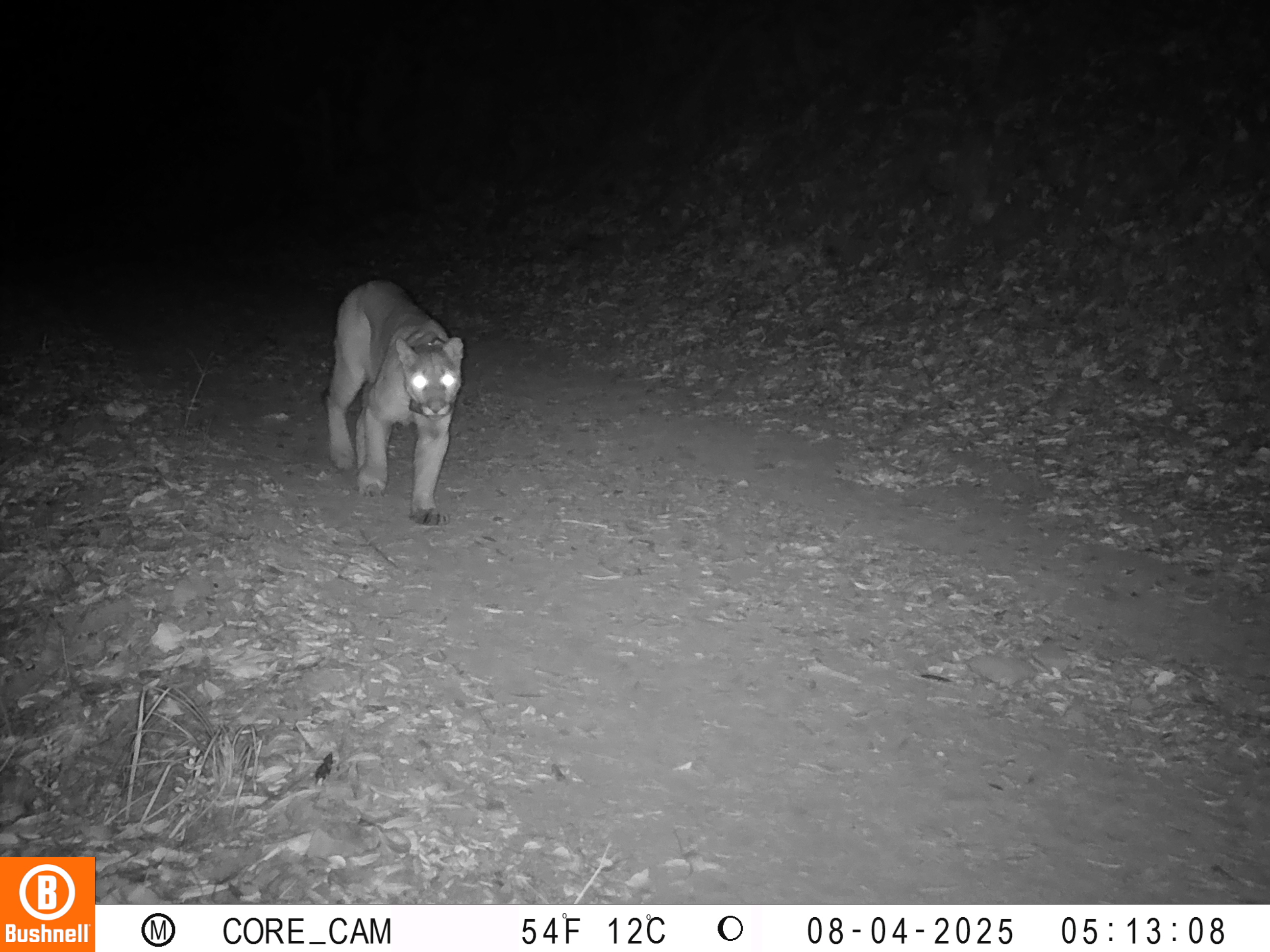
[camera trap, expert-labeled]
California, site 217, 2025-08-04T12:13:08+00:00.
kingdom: Animalia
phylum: Chordata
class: Mammalia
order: Carnivora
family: Felidae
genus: Puma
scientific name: Puma concolor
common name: puma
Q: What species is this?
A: Puma (Puma concolor).